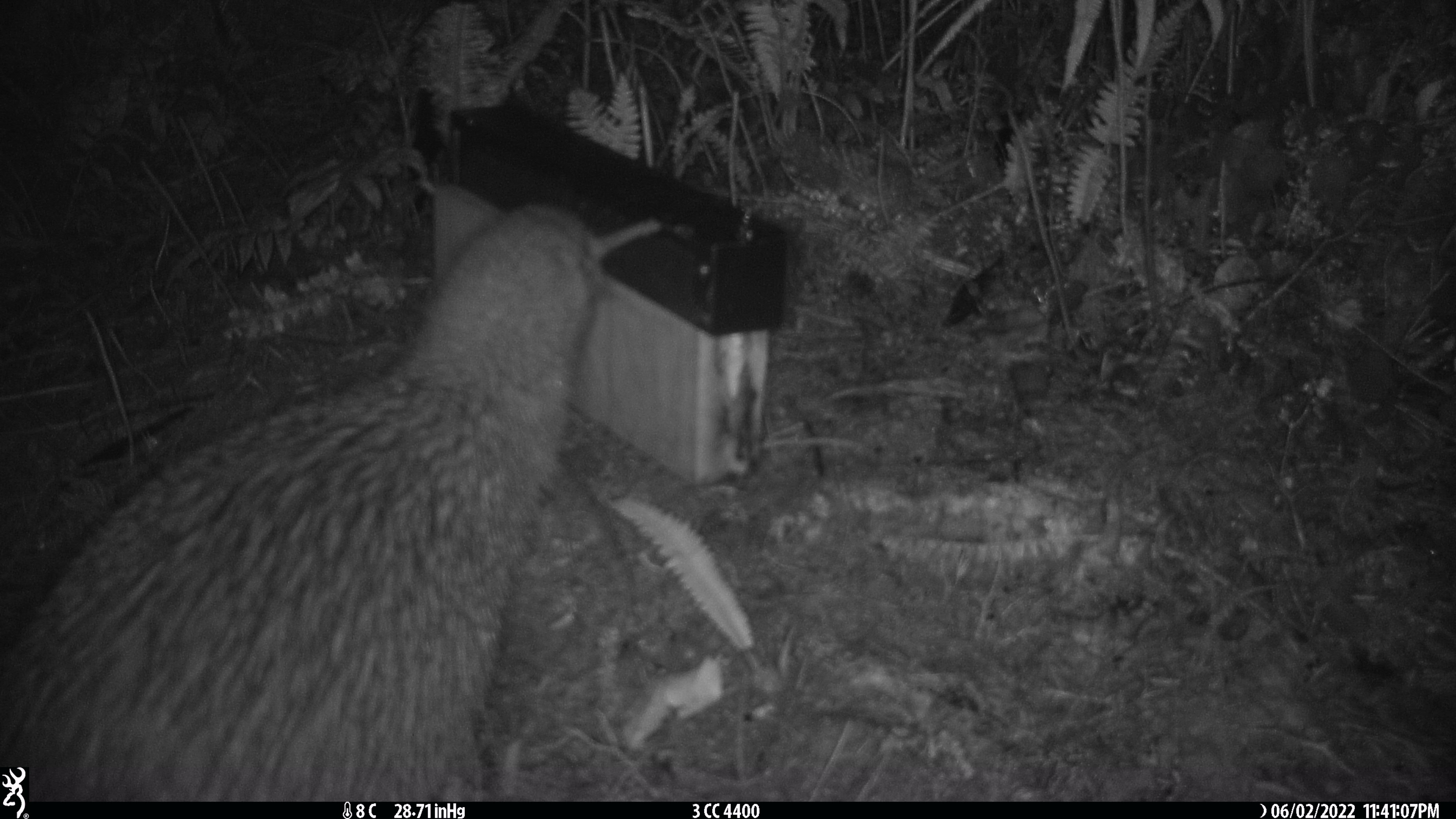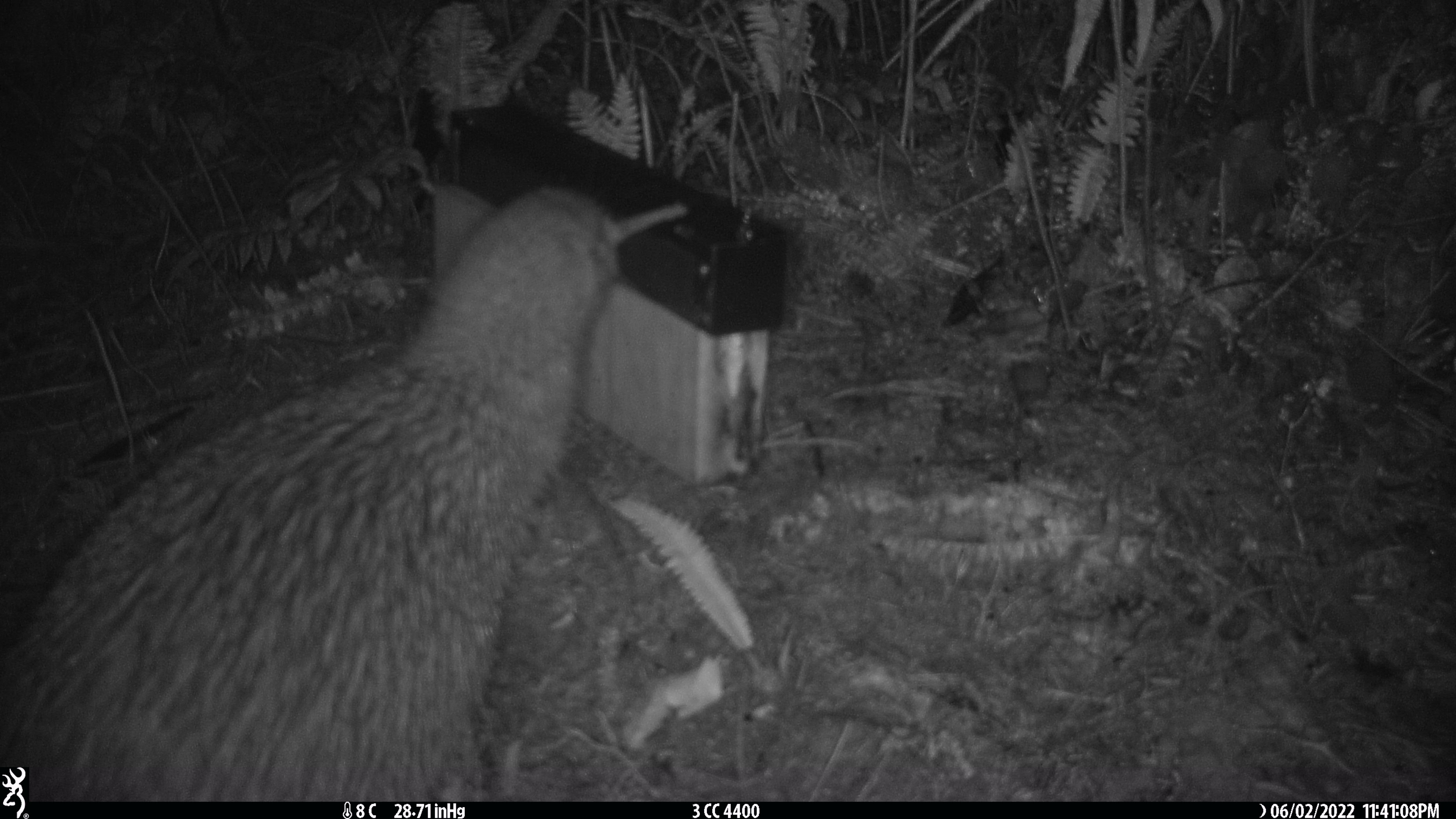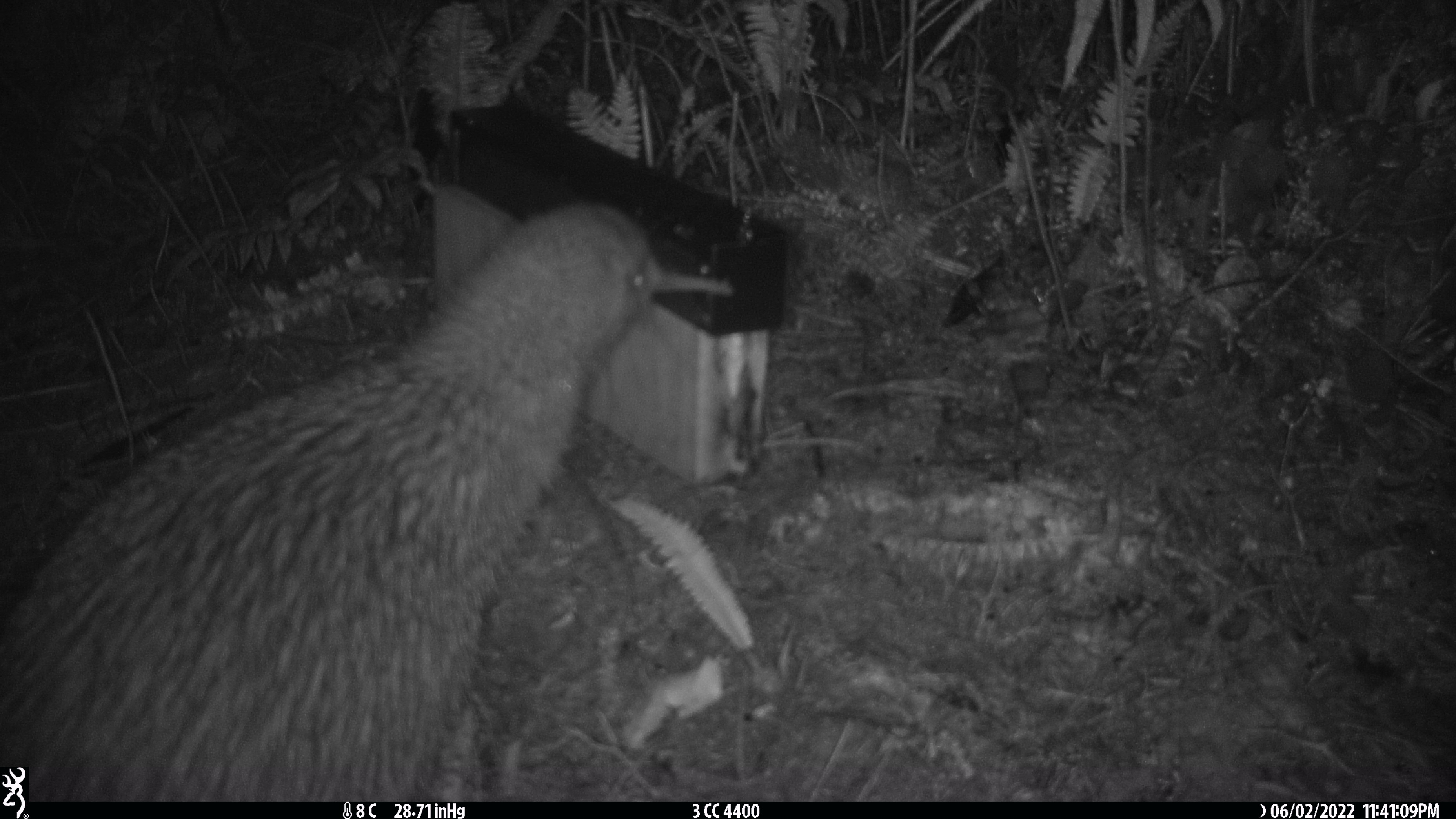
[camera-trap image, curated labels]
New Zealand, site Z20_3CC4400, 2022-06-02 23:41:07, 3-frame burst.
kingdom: Animalia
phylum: Chordata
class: Aves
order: Apterygiformes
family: Apterygidae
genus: Apteryx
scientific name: Apteryx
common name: kiwi